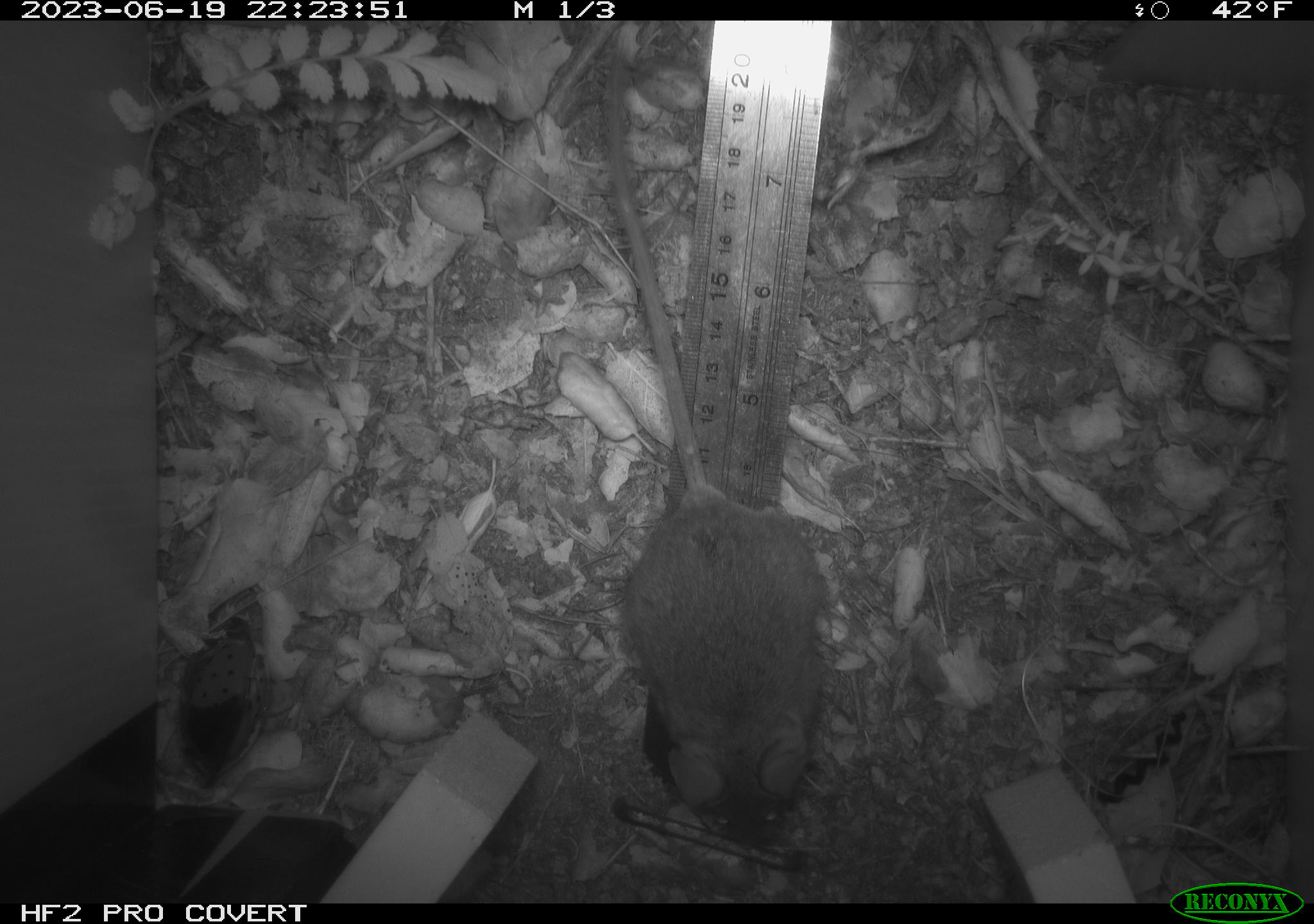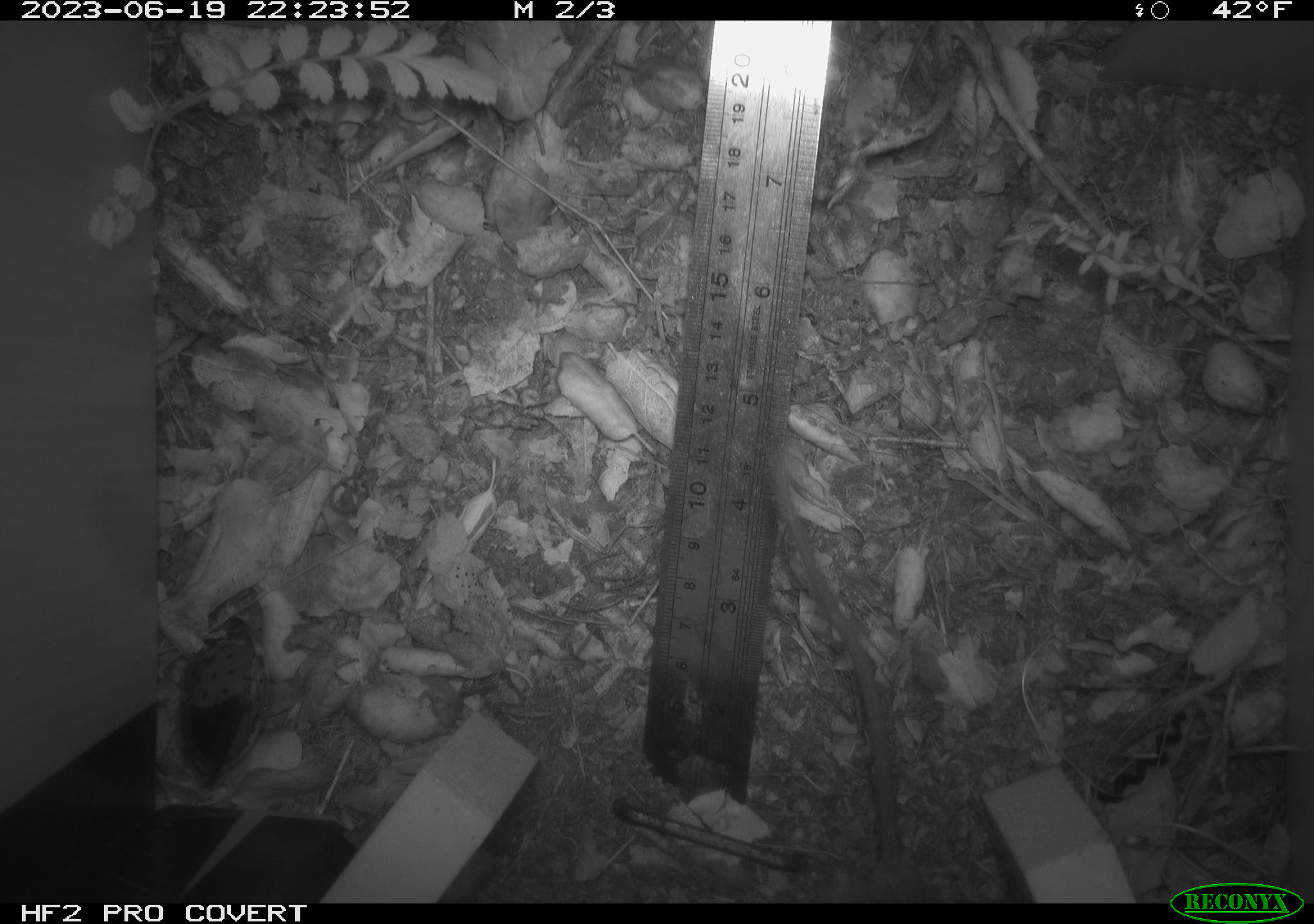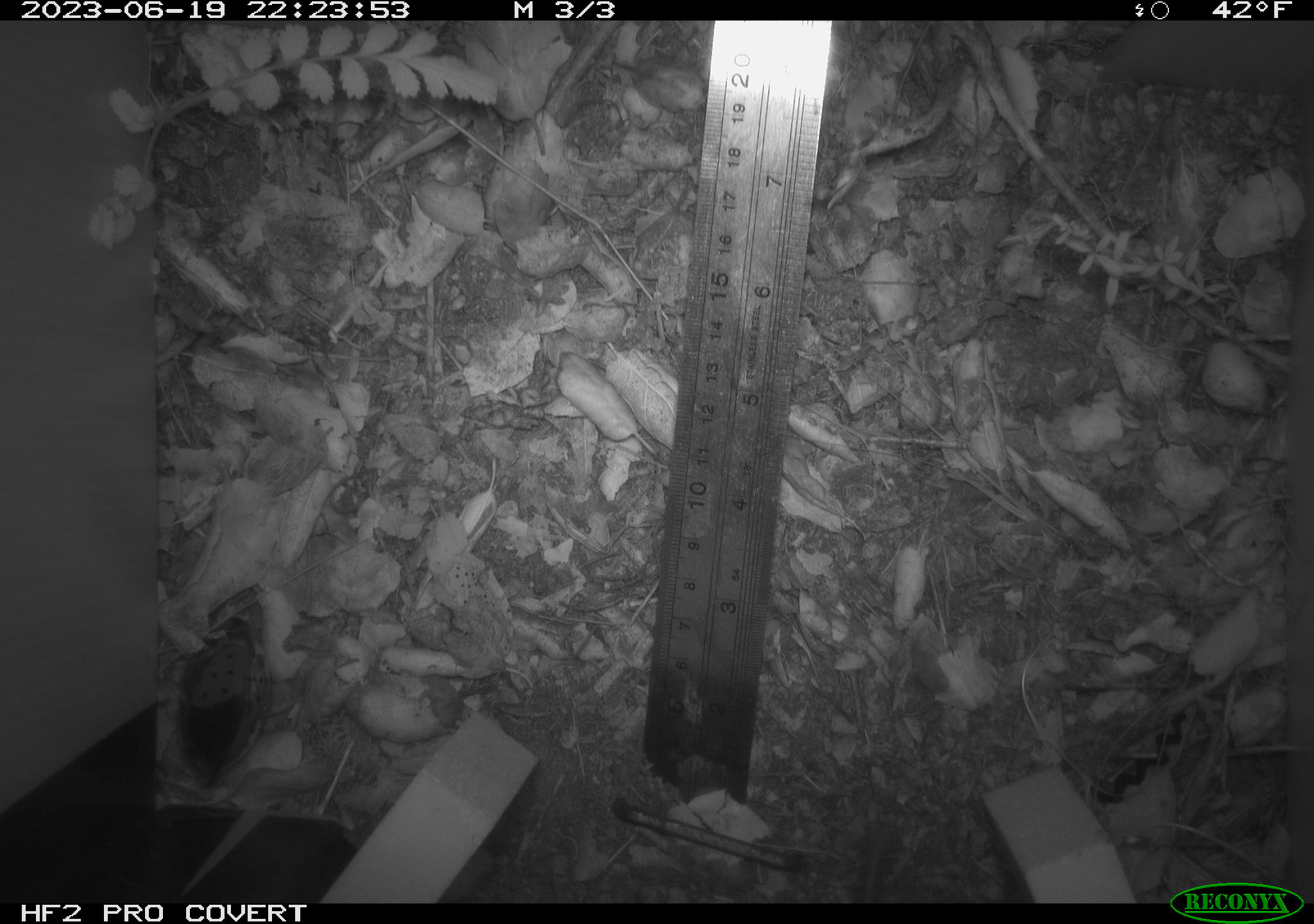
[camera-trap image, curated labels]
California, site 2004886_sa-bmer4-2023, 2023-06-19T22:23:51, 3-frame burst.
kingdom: Animalia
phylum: Chordata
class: Mammalia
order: Rodentia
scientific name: Rodentia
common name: mouse species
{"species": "mouse species (Rodentia)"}